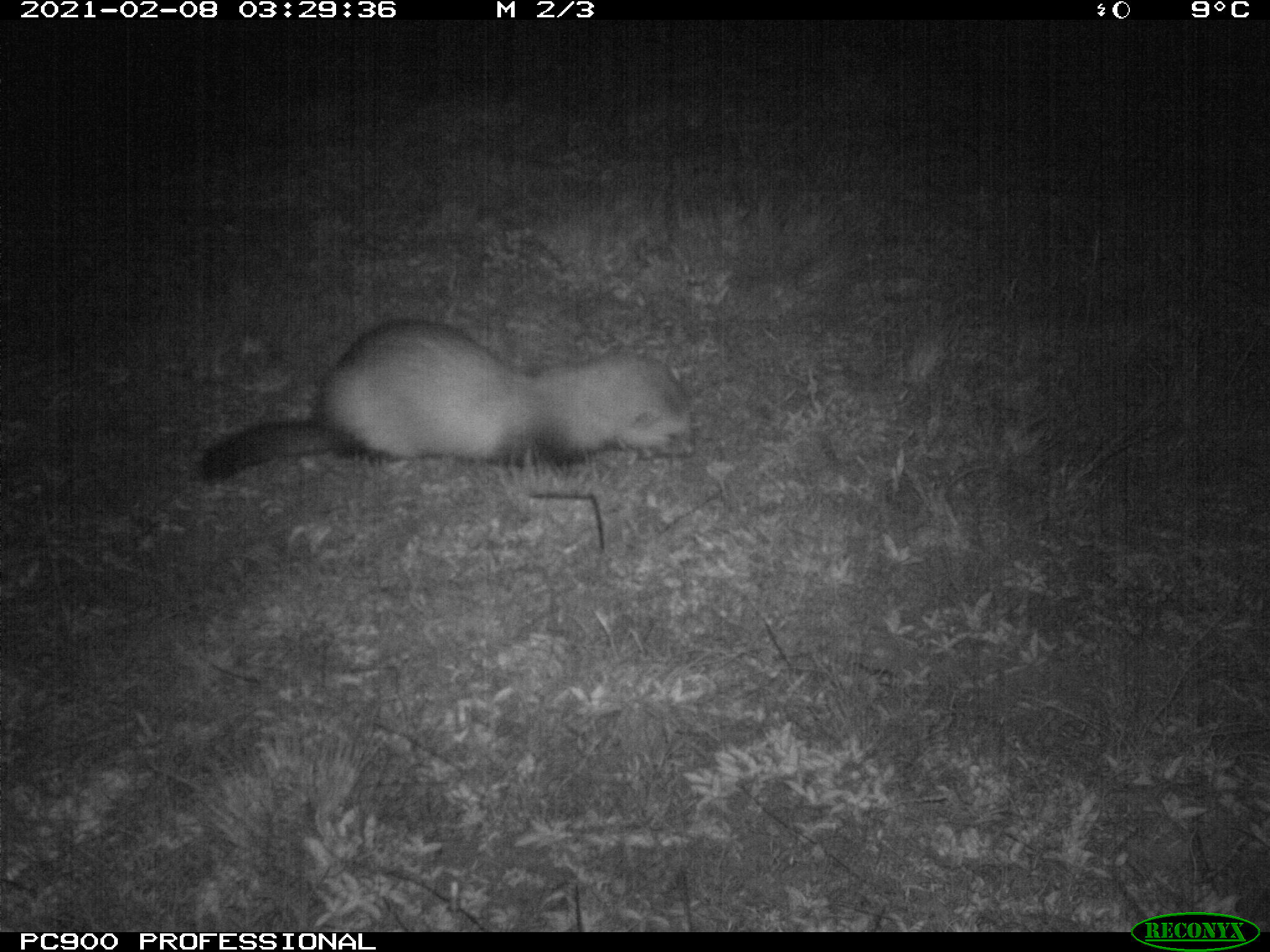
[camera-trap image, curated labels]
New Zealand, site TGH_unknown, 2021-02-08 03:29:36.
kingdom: Animalia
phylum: Chordata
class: Mammalia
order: Carnivora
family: Mustelidae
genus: Mustela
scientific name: Mustela furo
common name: ferret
Ferret (Mustela furo).